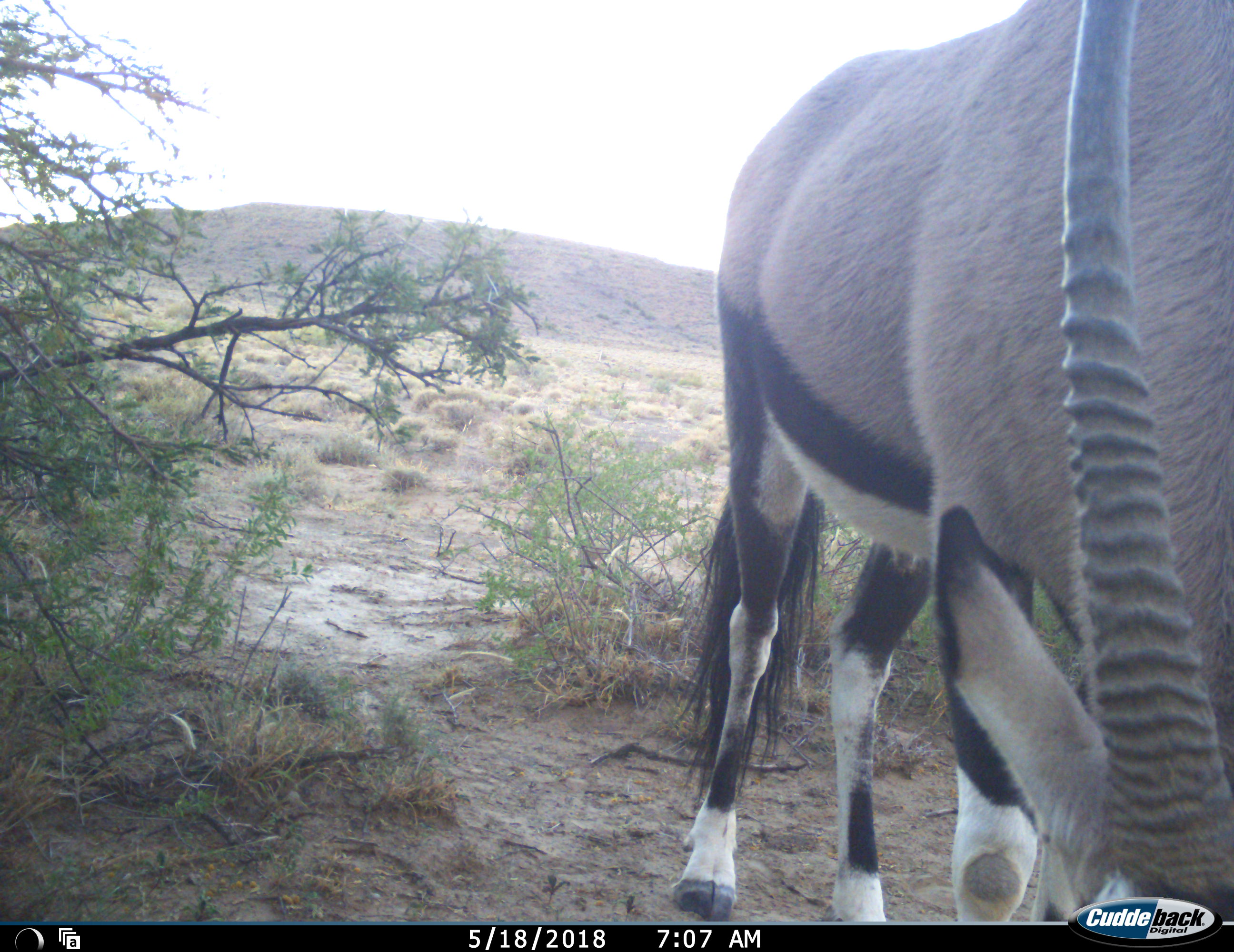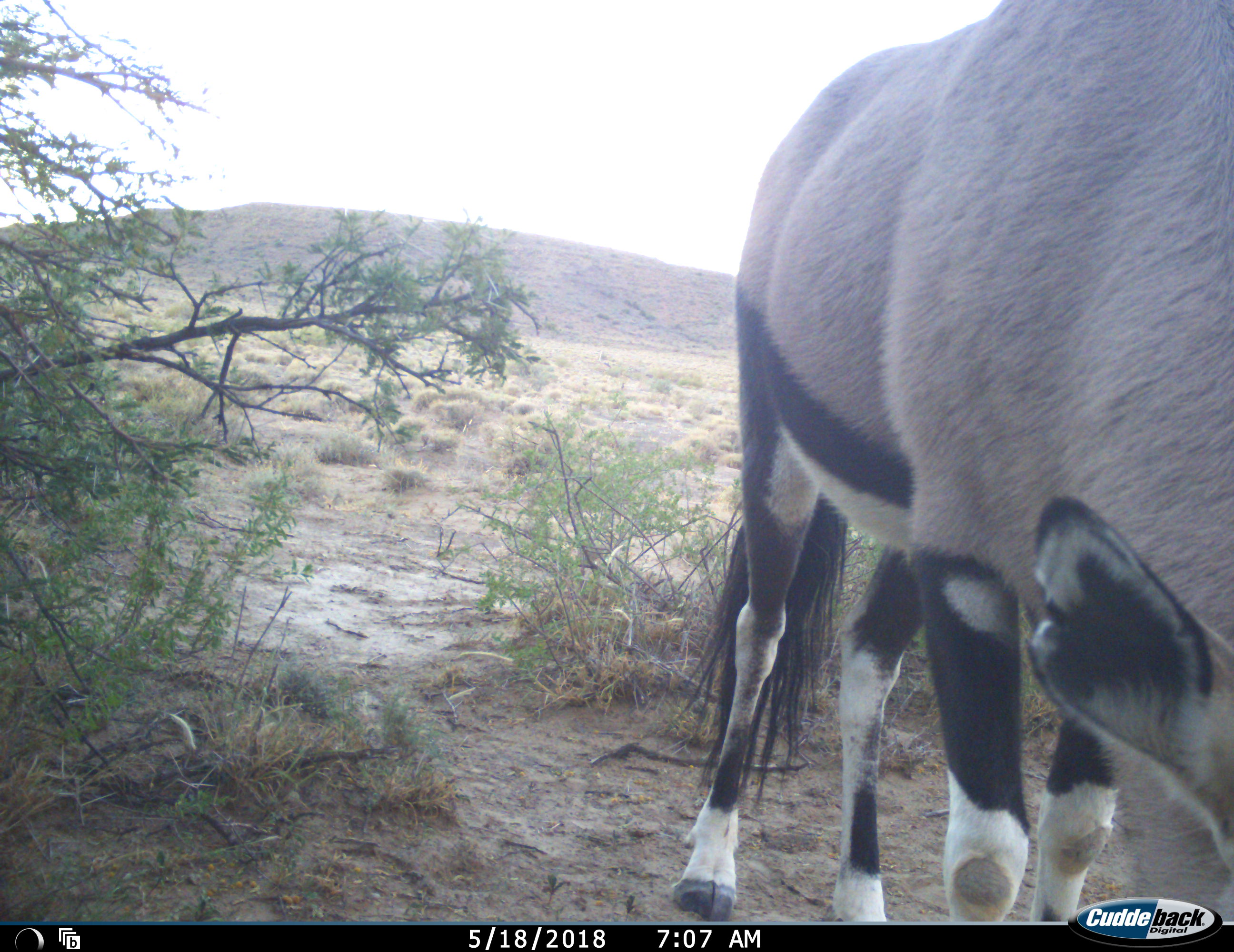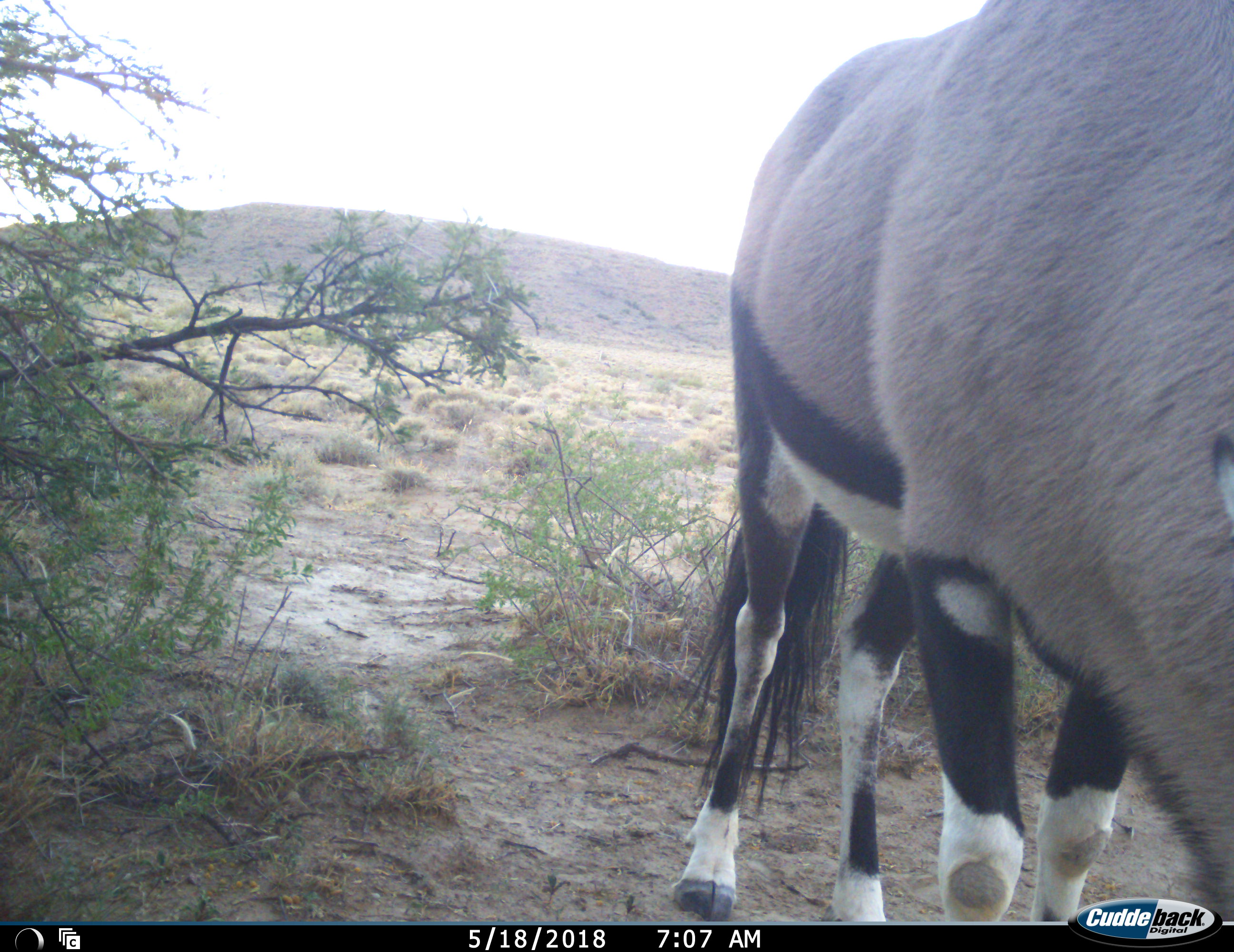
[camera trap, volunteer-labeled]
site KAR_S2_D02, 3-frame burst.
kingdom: Animalia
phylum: Chordata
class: Mammalia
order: Artiodactyla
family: Bovidae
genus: Oryx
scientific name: Oryx gazella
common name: gemsbok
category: oryx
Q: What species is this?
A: Oryx (gemsbok) (Oryx gazella).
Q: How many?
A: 1.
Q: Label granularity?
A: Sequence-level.